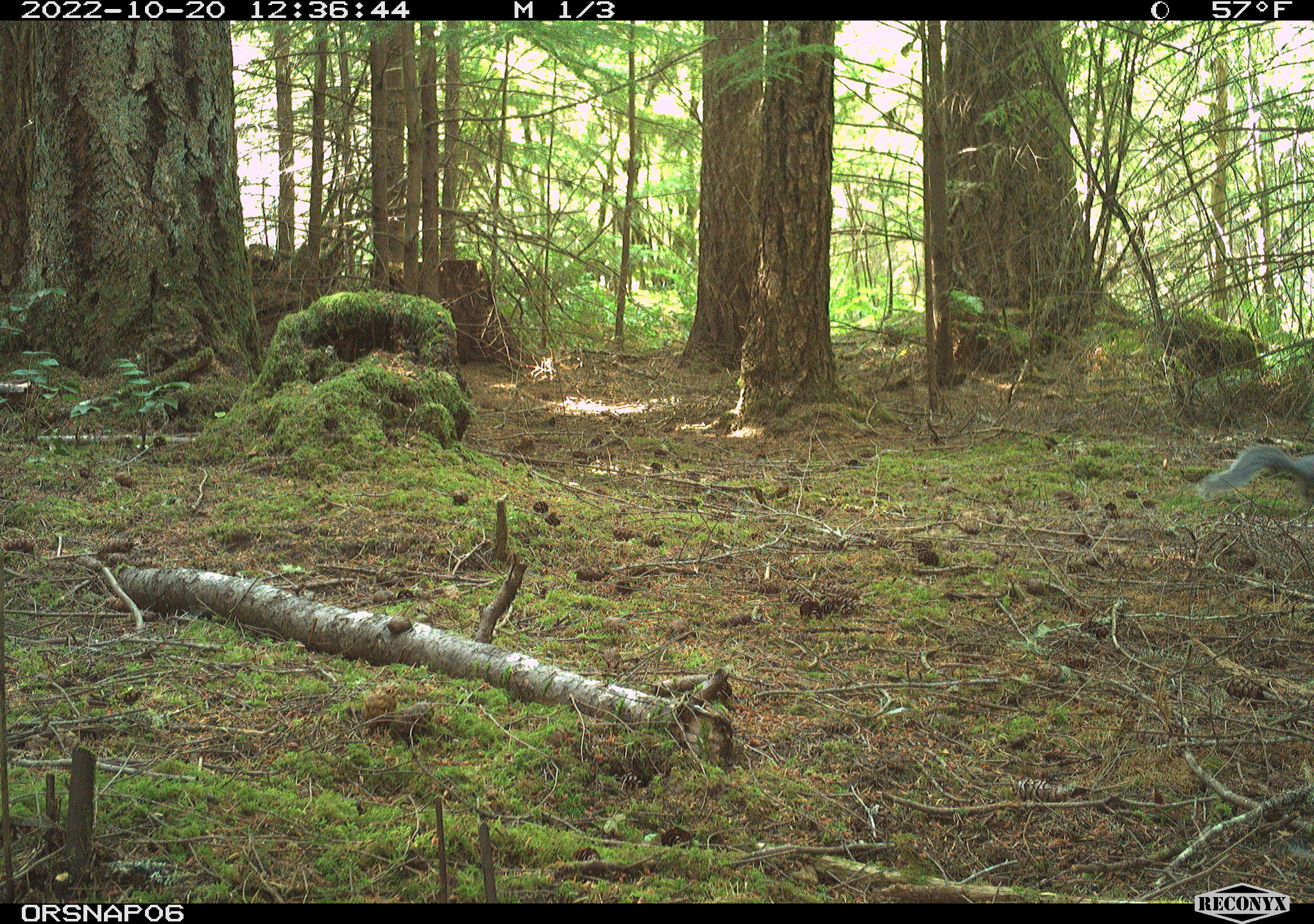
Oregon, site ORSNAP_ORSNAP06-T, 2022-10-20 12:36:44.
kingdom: Animalia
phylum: Chordata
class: Mammalia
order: Rodentia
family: Sciuridae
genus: Sciurus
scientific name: Sciurus griseus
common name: western gray squirrel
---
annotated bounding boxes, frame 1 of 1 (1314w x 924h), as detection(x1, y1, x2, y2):
western gray squirrel: detection(1197, 447, 1309, 513)